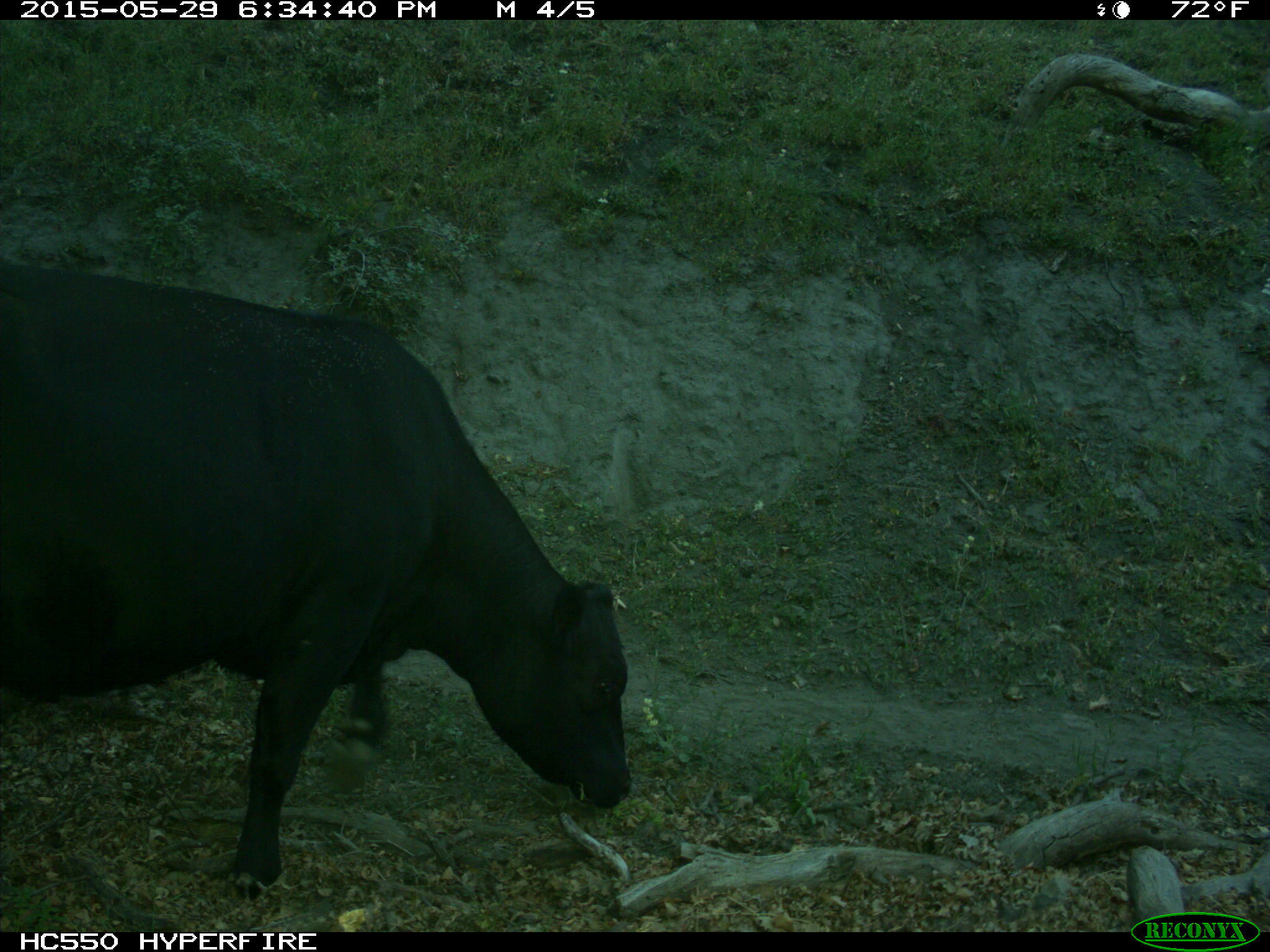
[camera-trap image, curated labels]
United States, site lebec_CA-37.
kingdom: Animalia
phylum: Chordata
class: Mammalia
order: Artiodactyla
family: Bovidae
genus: Bos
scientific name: Bos taurus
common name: domestic cow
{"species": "Bos taurus (domestic cow)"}